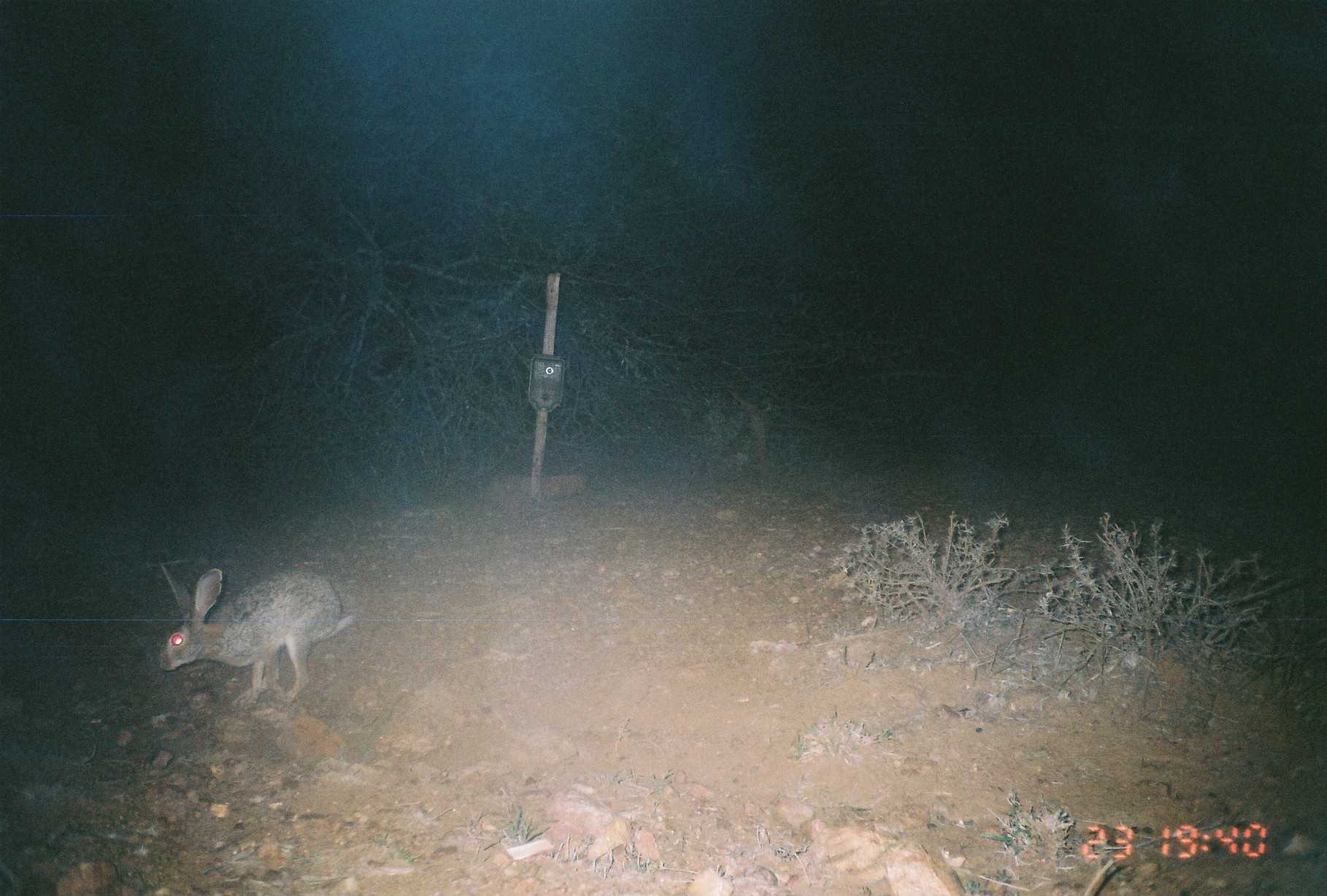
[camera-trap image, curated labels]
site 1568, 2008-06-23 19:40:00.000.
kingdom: Animalia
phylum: Chordata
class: Mammalia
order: Lagomorpha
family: Leporidae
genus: Lepus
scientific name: Lepus saxatilis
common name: scrub hare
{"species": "Lepus saxatilis (scrub hare)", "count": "1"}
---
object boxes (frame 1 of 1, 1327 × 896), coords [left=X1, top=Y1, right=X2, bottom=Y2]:
lepus saxatilis: [left=157, top=564, right=354, bottom=707]